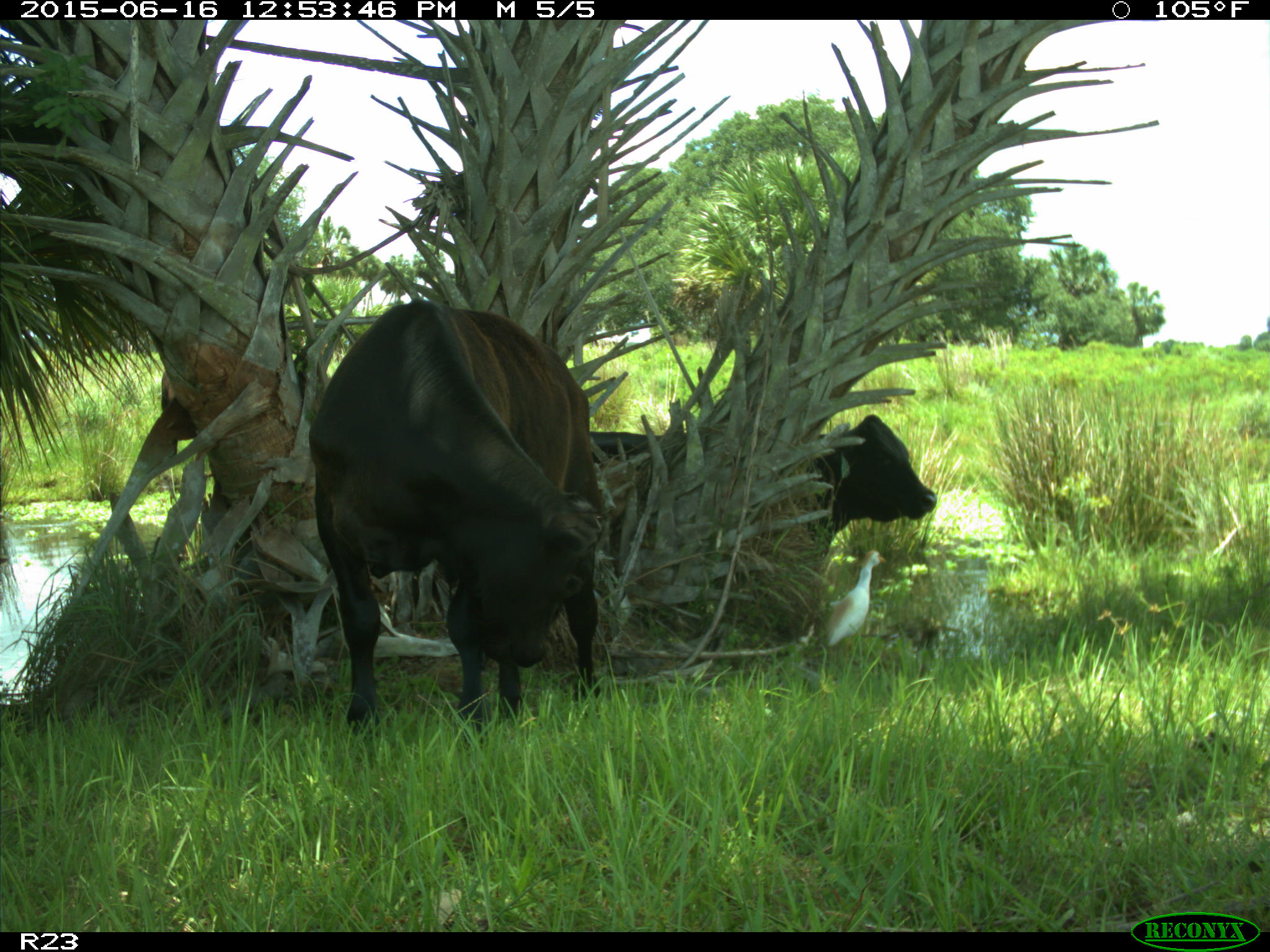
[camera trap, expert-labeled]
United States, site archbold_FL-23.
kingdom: Animalia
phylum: Chordata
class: Mammalia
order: Artiodactyla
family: Bovidae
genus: Bos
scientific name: Bos taurus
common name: domestic cow